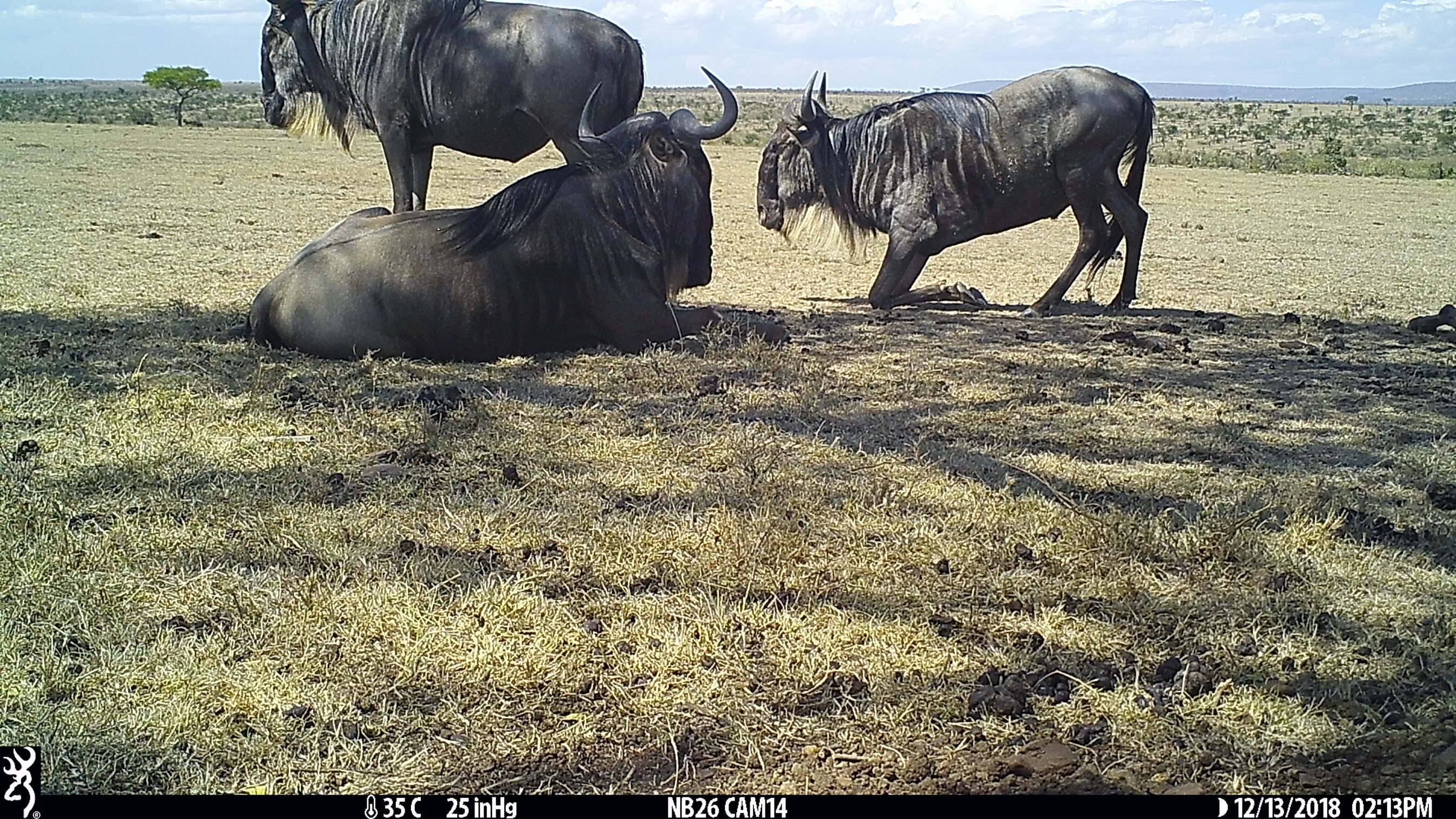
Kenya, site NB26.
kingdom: Animalia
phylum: Chordata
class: Mammalia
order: Artiodactyla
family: Bovidae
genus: Connochaetes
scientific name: Connochaetes taurinus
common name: blue wildebeest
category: wildebeest